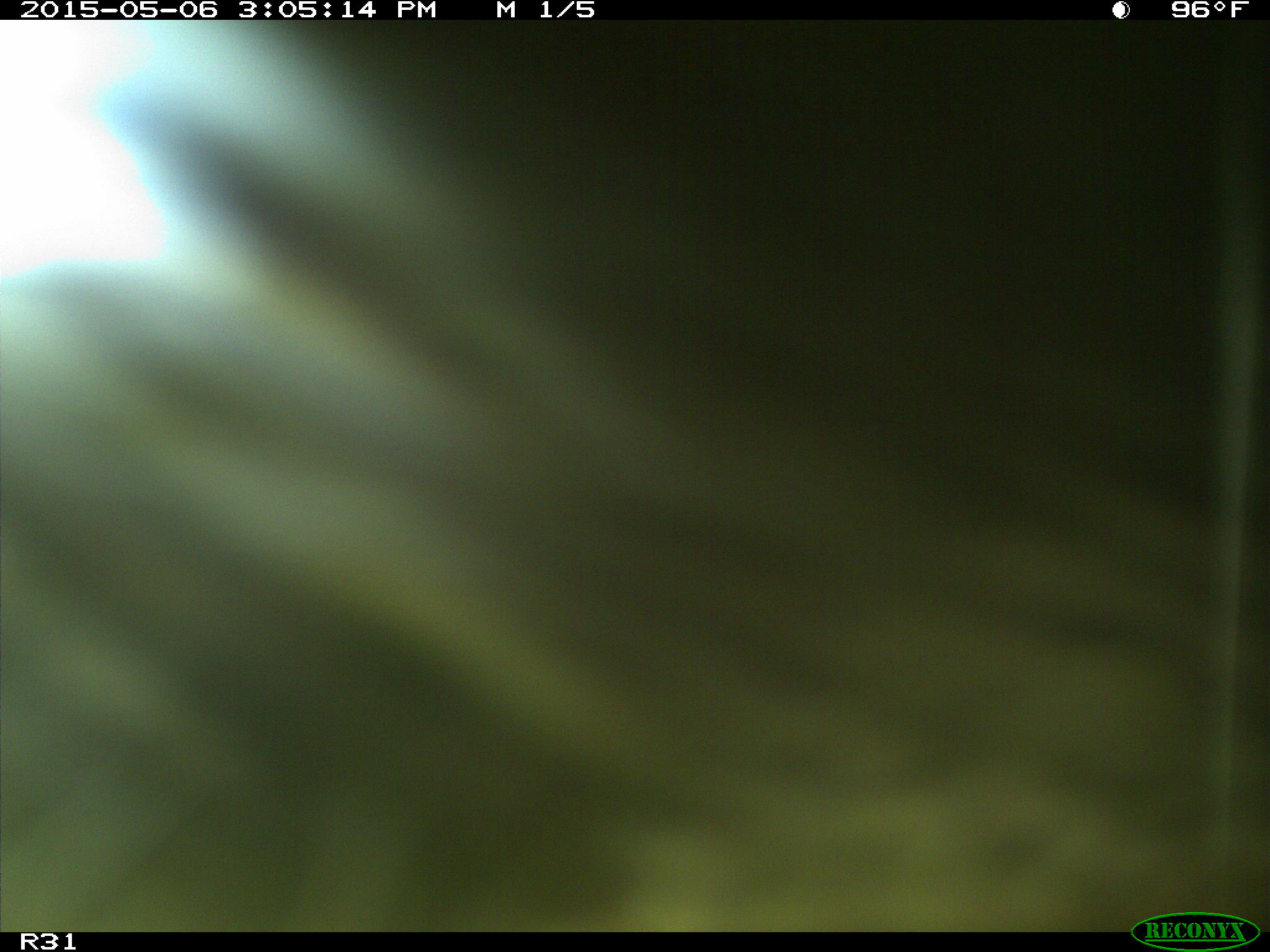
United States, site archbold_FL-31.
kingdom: Animalia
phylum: Chordata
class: Mammalia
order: Artiodactyla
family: Bovidae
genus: Bos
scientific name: Bos taurus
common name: domestic cow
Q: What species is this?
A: Bos taurus (domestic cow).